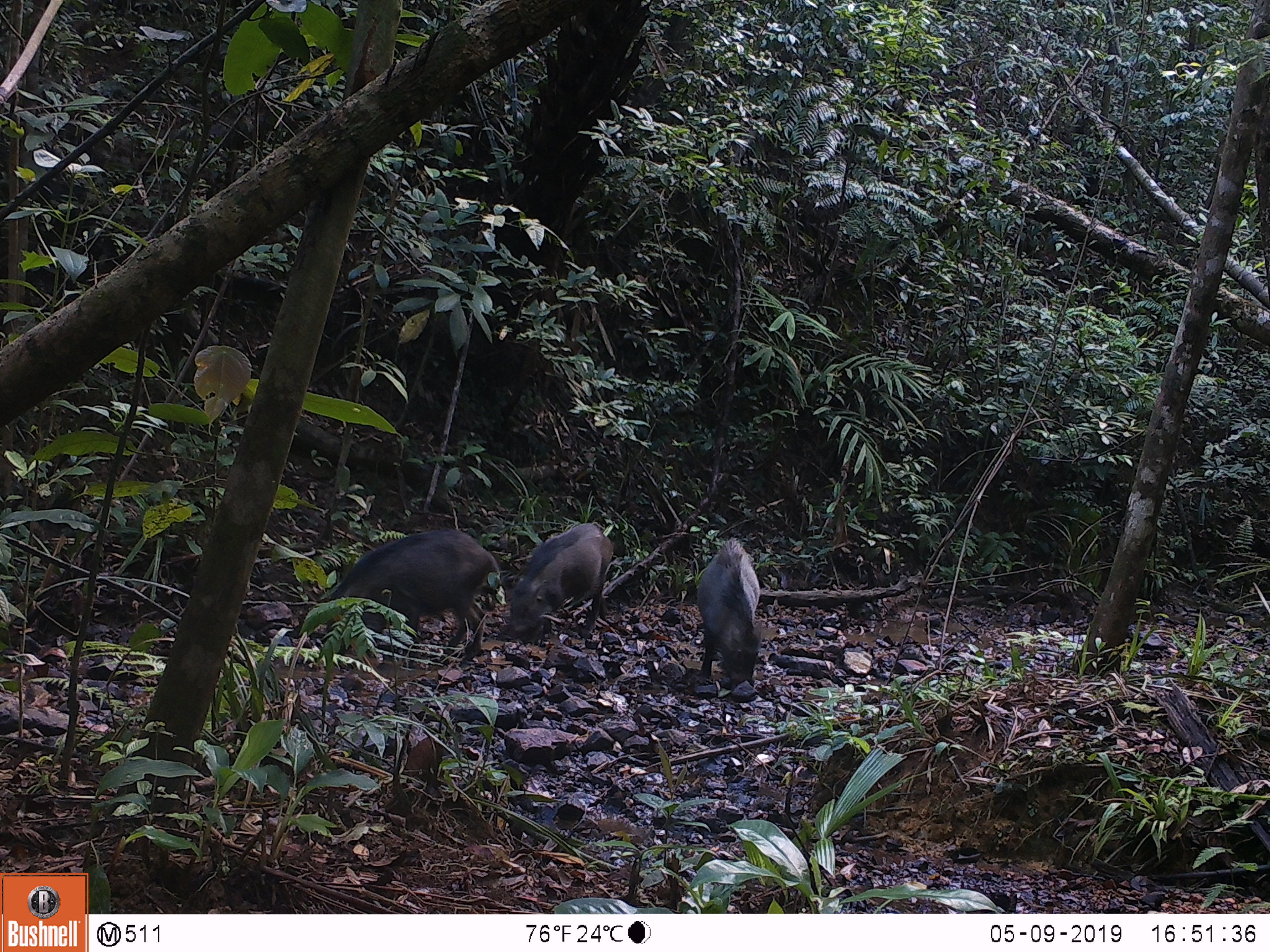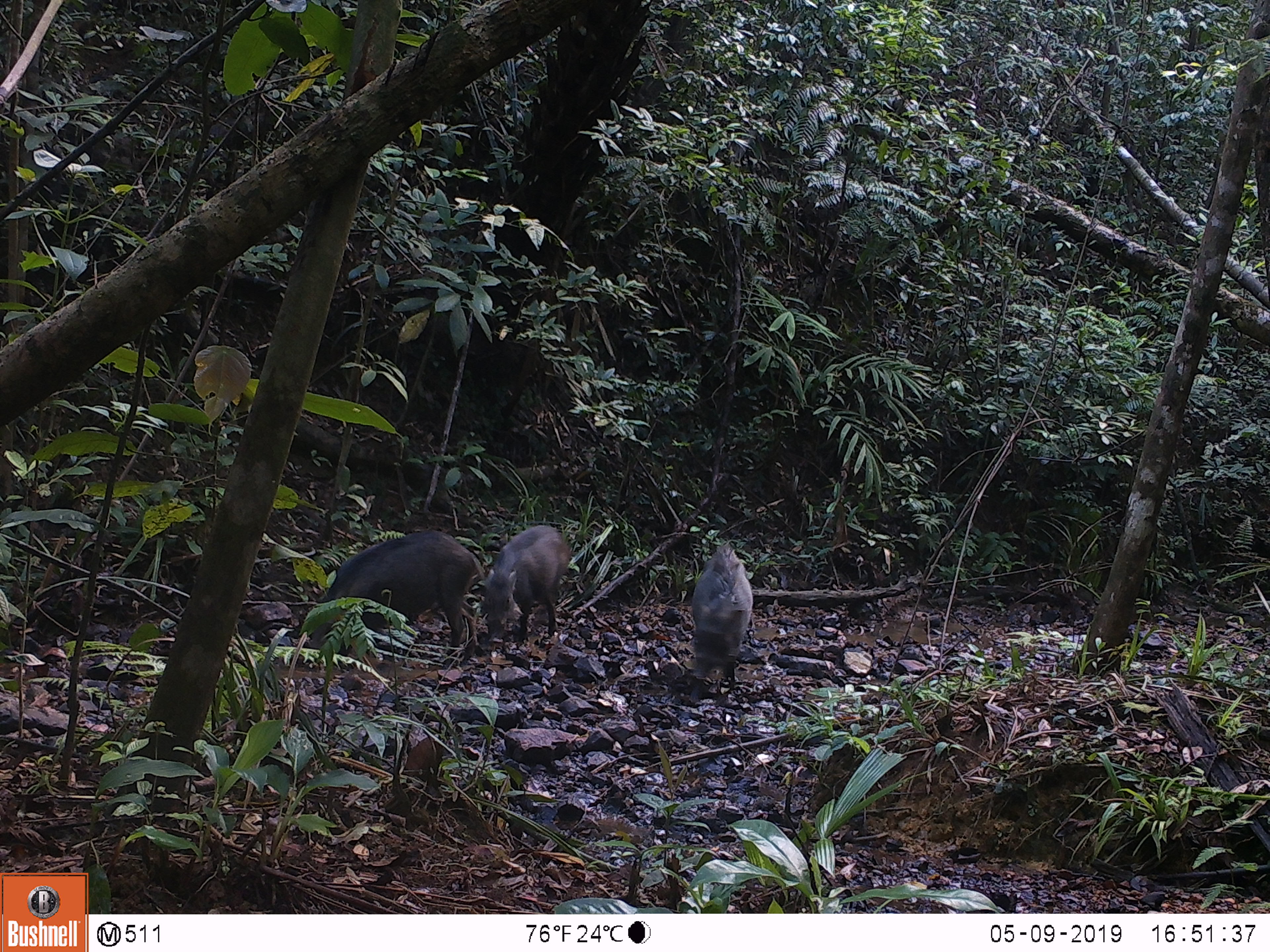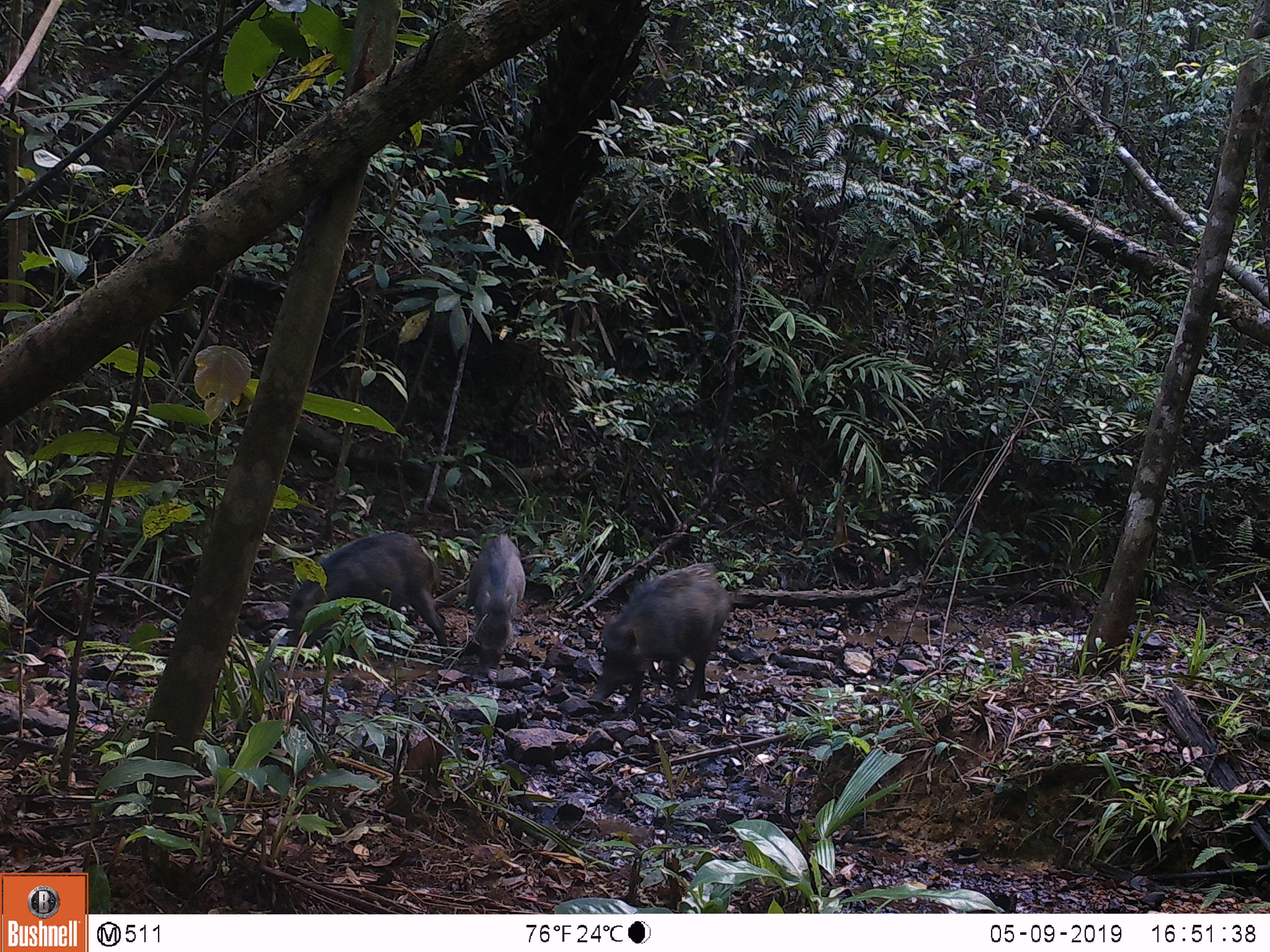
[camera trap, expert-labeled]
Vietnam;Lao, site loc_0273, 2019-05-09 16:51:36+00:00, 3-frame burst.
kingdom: Animalia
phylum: Chordata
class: Mammalia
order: Artiodactyla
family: Suidae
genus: Sus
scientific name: Sus scrofa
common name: eurasian wild pig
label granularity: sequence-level